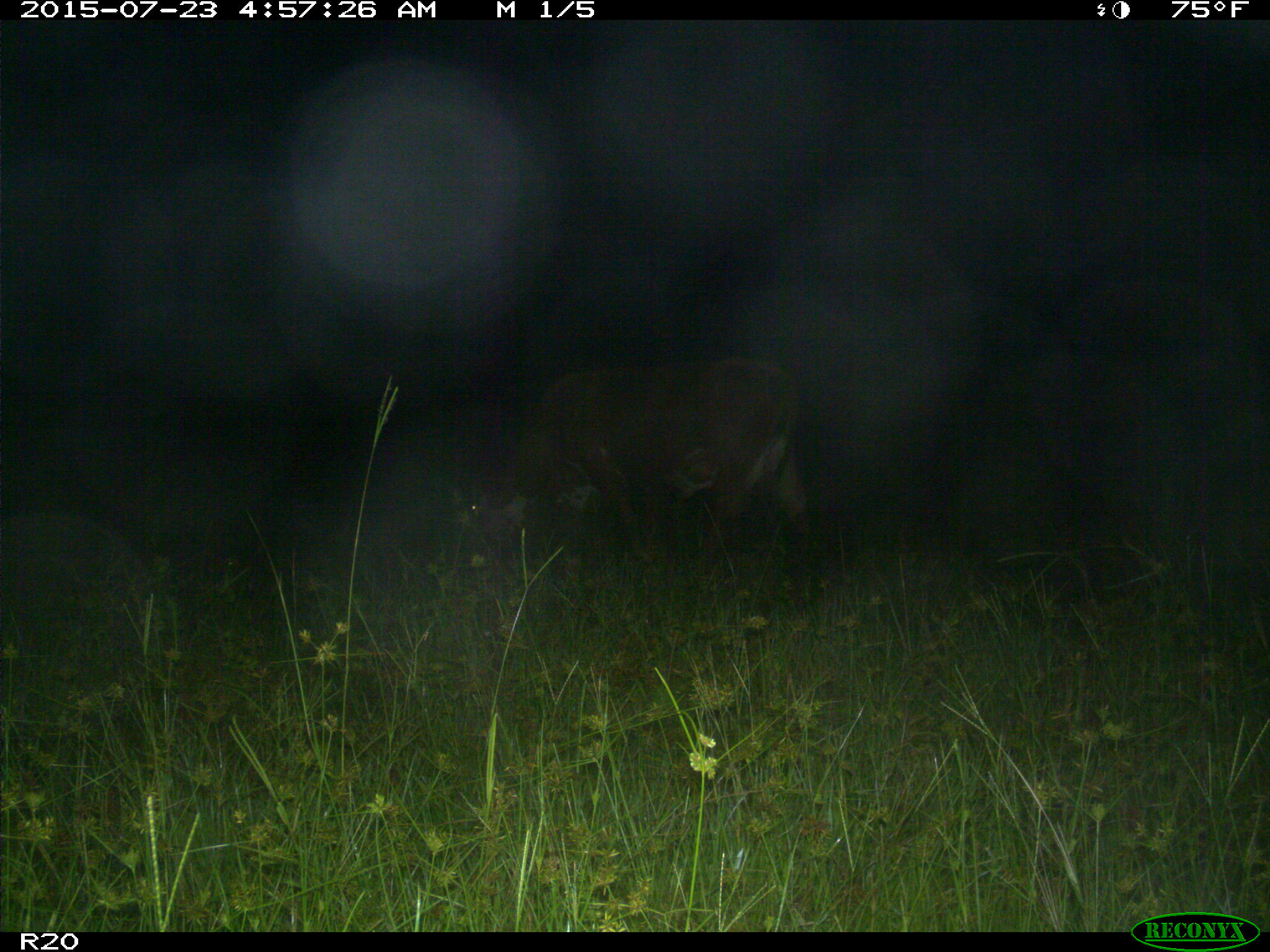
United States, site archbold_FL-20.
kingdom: Animalia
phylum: Chordata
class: Mammalia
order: Artiodactyla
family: Bovidae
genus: Bos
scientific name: Bos taurus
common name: domestic cow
Bos taurus (domestic cow).